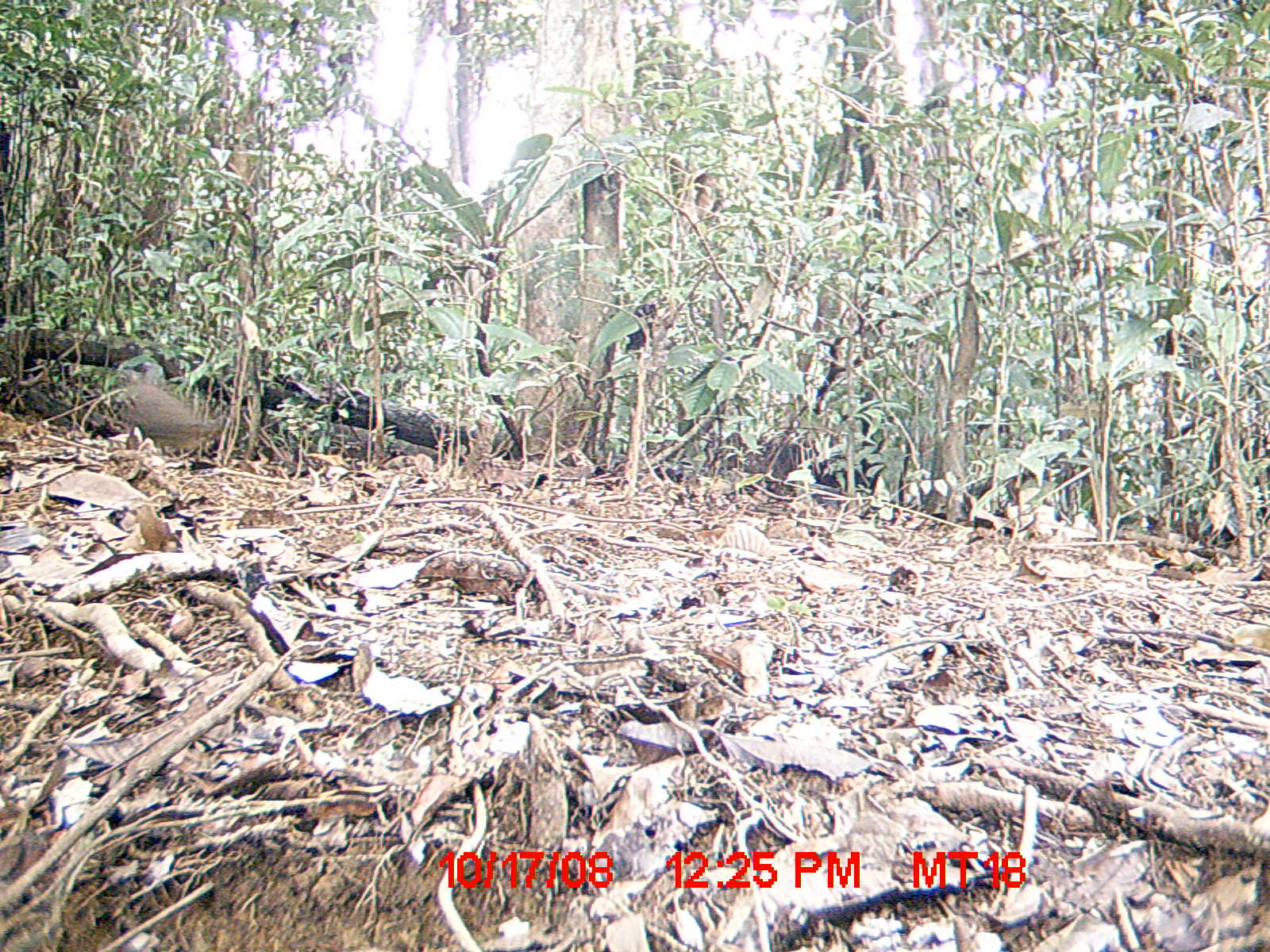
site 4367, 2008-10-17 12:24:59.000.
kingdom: Animalia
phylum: Chordata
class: Aves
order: Columbiformes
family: Columbidae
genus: Streptopelia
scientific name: Streptopelia picturata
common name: madagascar turtle-dove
Streptopelia picturata (madagascar turtle-dove), count 1.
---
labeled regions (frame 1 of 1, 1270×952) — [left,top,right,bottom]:
streptopelia picturata: [119,381,223,455]